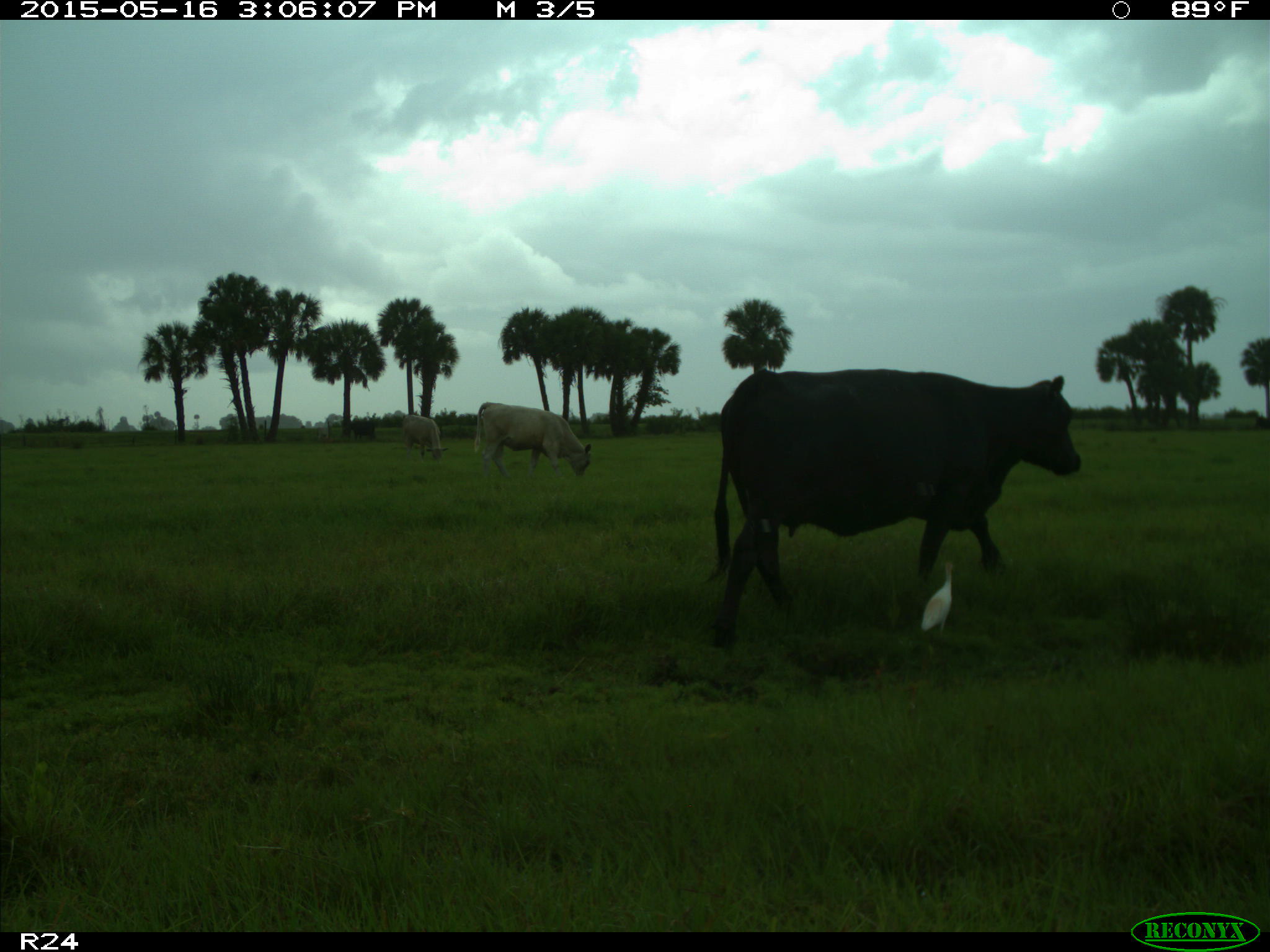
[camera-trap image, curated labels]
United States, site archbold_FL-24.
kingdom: Animalia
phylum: Chordata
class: Mammalia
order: Artiodactyla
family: Bovidae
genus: Bos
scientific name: Bos taurus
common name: domestic cow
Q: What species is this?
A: Bos taurus (domestic cow).